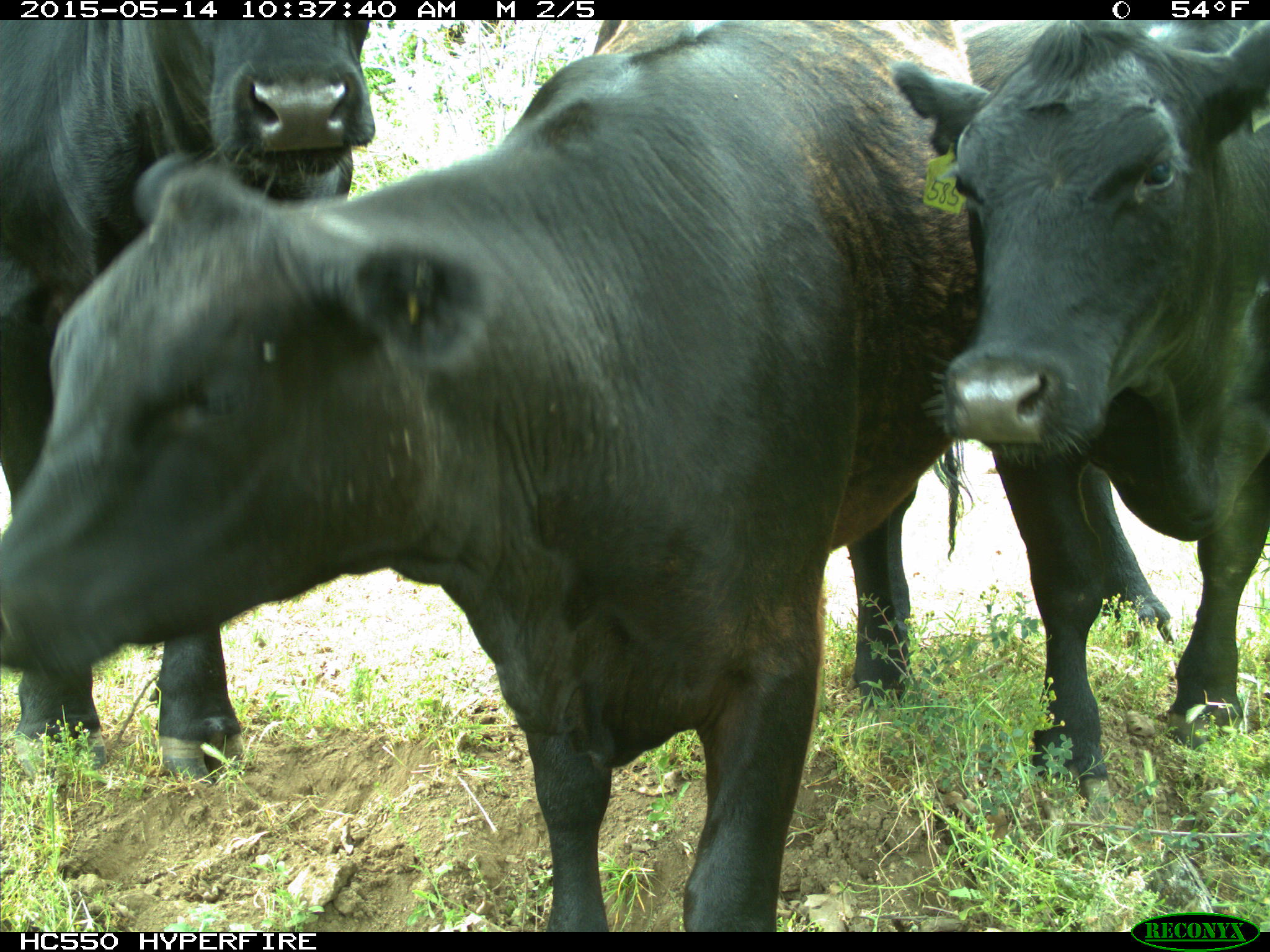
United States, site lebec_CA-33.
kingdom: Animalia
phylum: Chordata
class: Mammalia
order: Artiodactyla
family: Bovidae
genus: Bos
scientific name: Bos taurus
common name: domestic cow